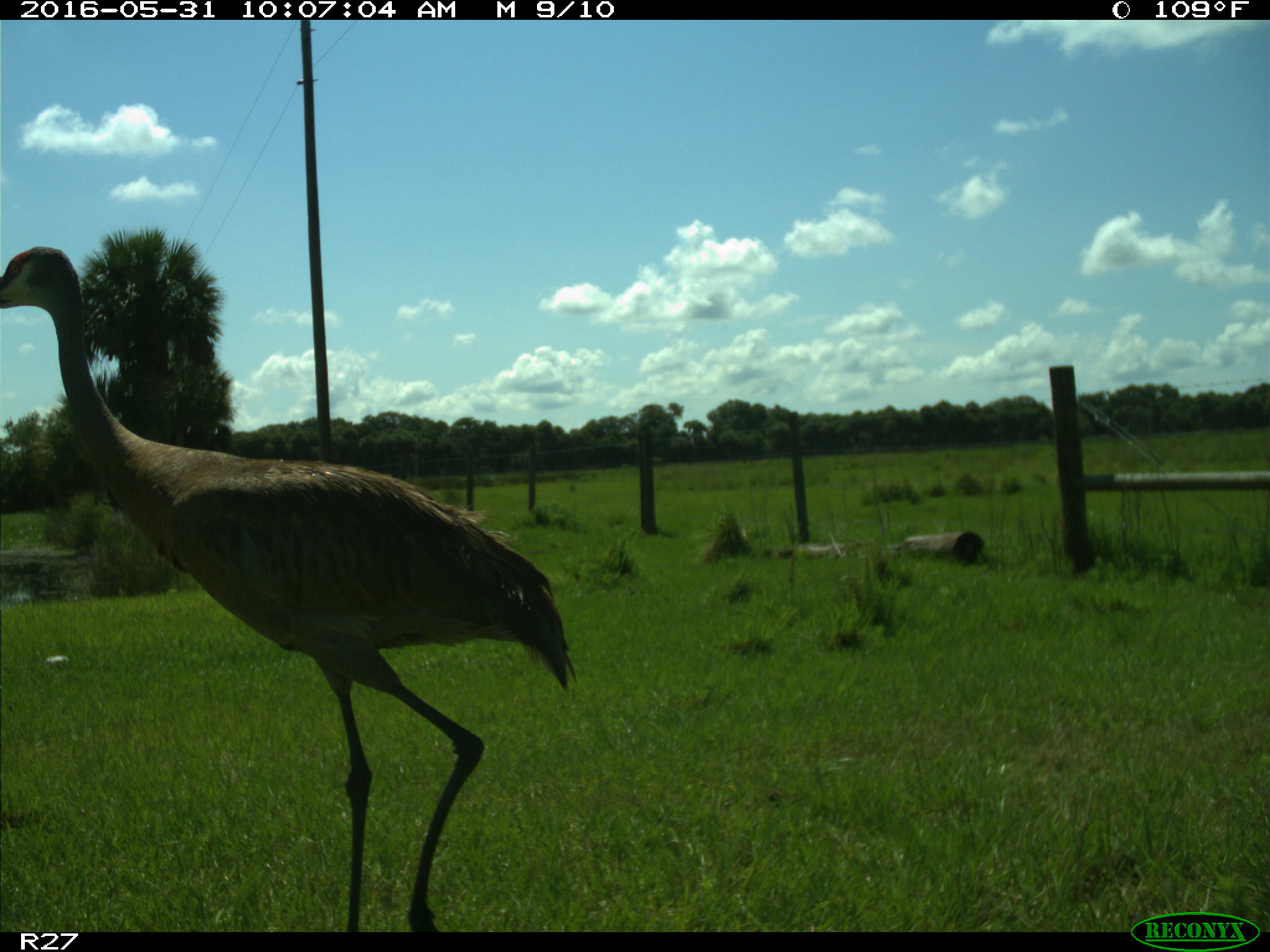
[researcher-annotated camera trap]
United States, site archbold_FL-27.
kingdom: Animalia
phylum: Chordata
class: Aves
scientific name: Aves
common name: birds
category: unidentified bird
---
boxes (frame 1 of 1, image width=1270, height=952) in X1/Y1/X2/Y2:
animal: 1/247/579/932